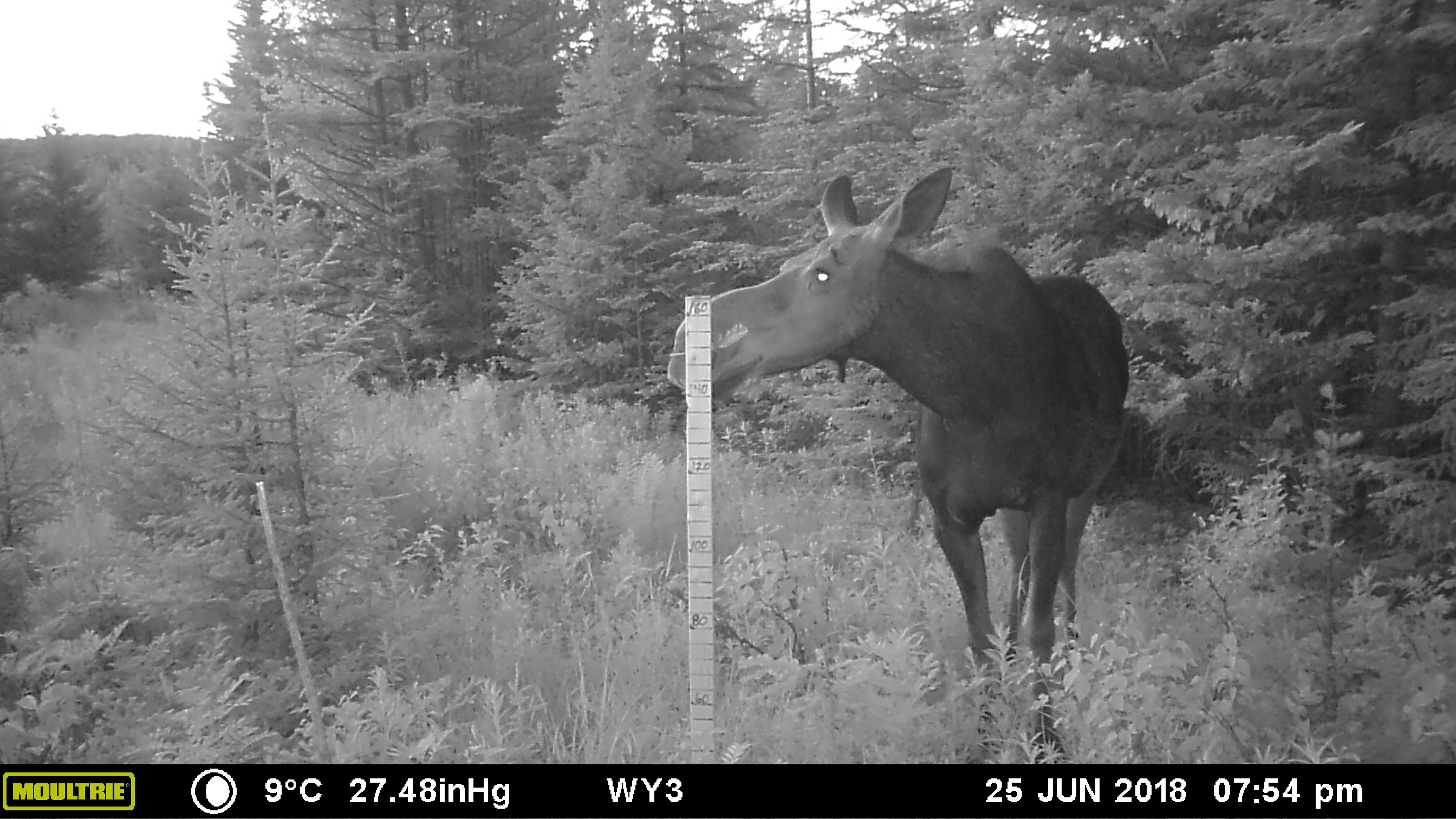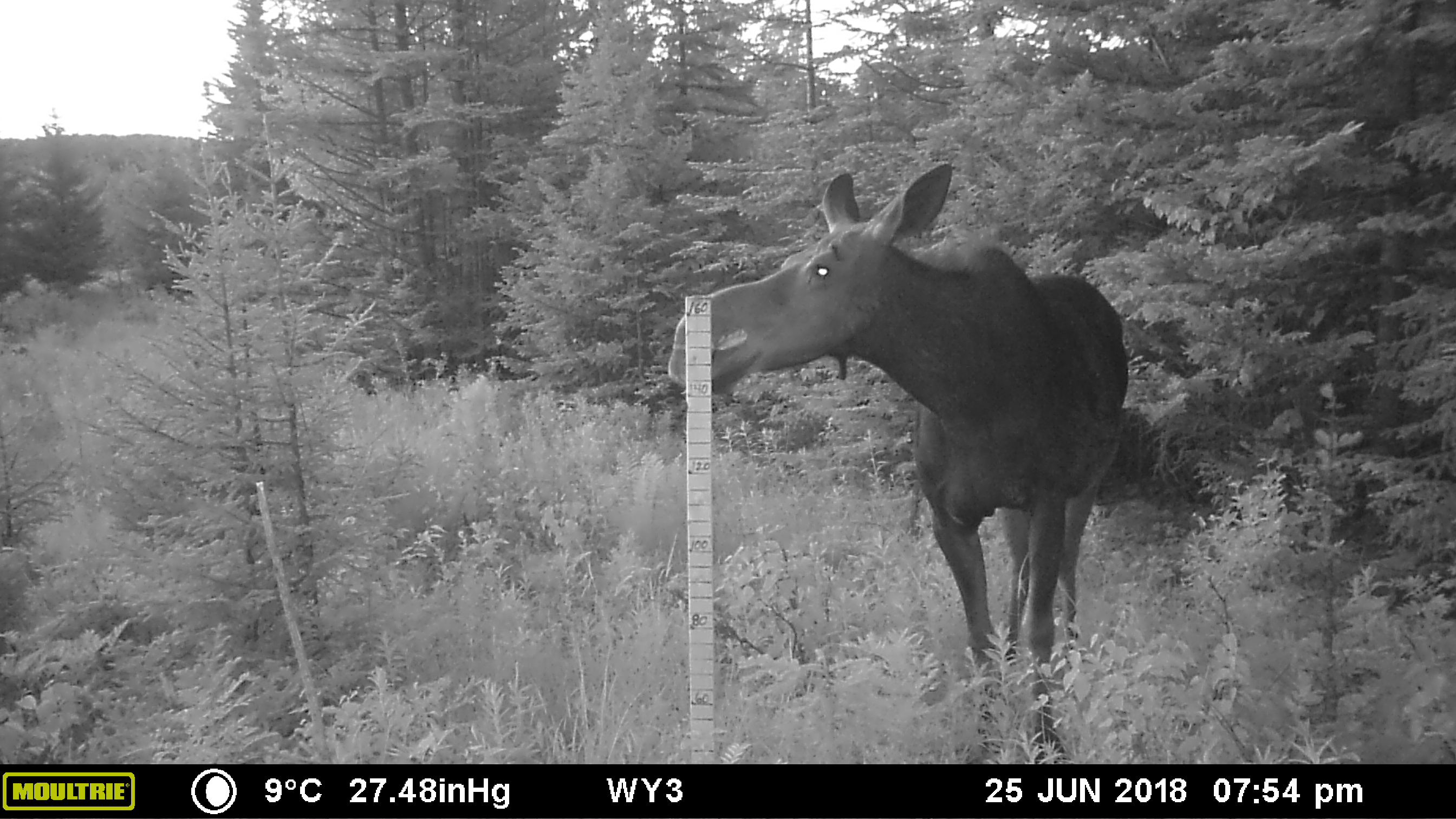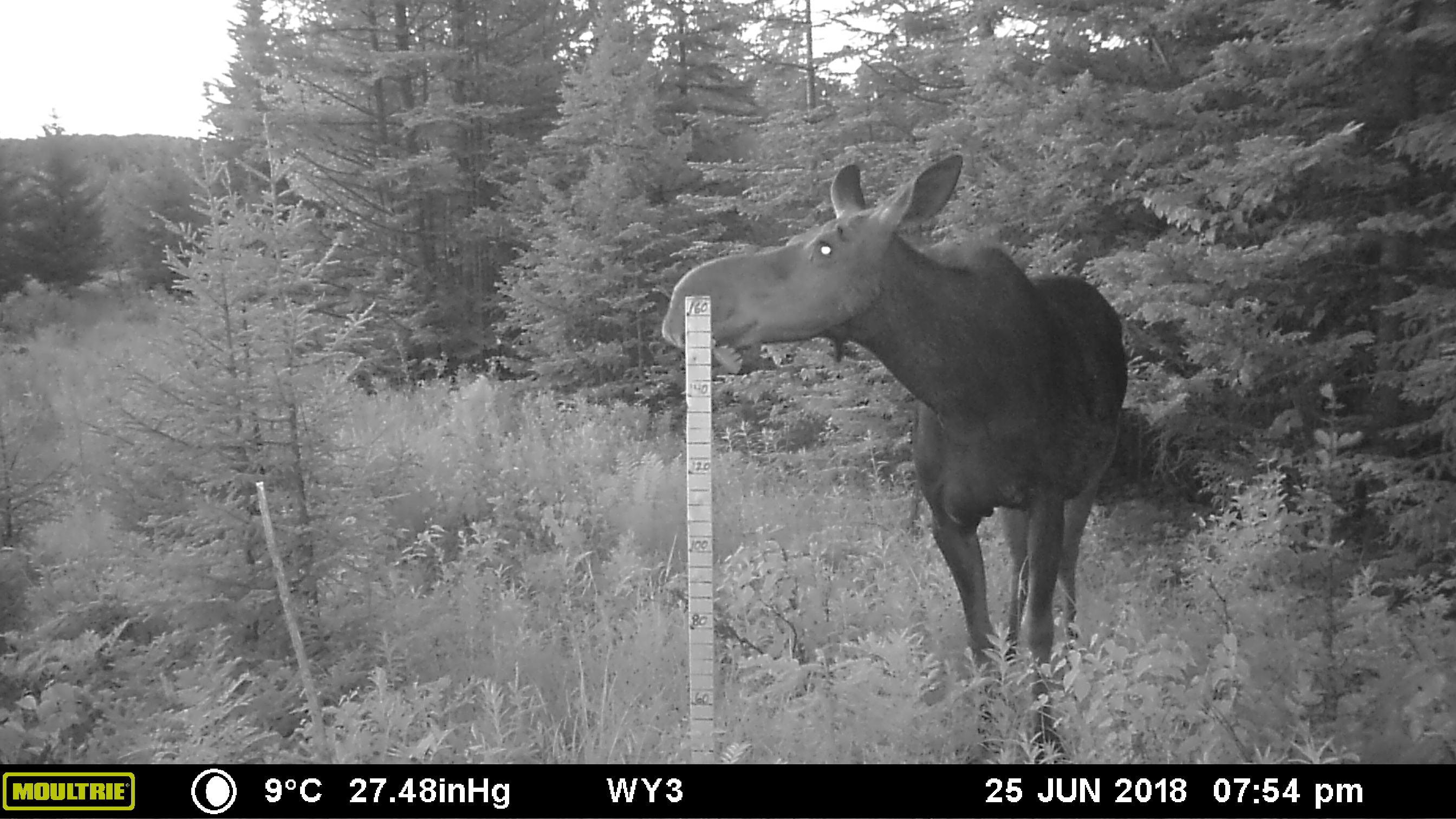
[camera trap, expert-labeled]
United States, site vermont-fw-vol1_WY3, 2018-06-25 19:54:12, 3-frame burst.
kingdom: Animalia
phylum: Chordata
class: Mammalia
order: Artiodactyla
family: Cervidae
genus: Alces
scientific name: Alces alces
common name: moose